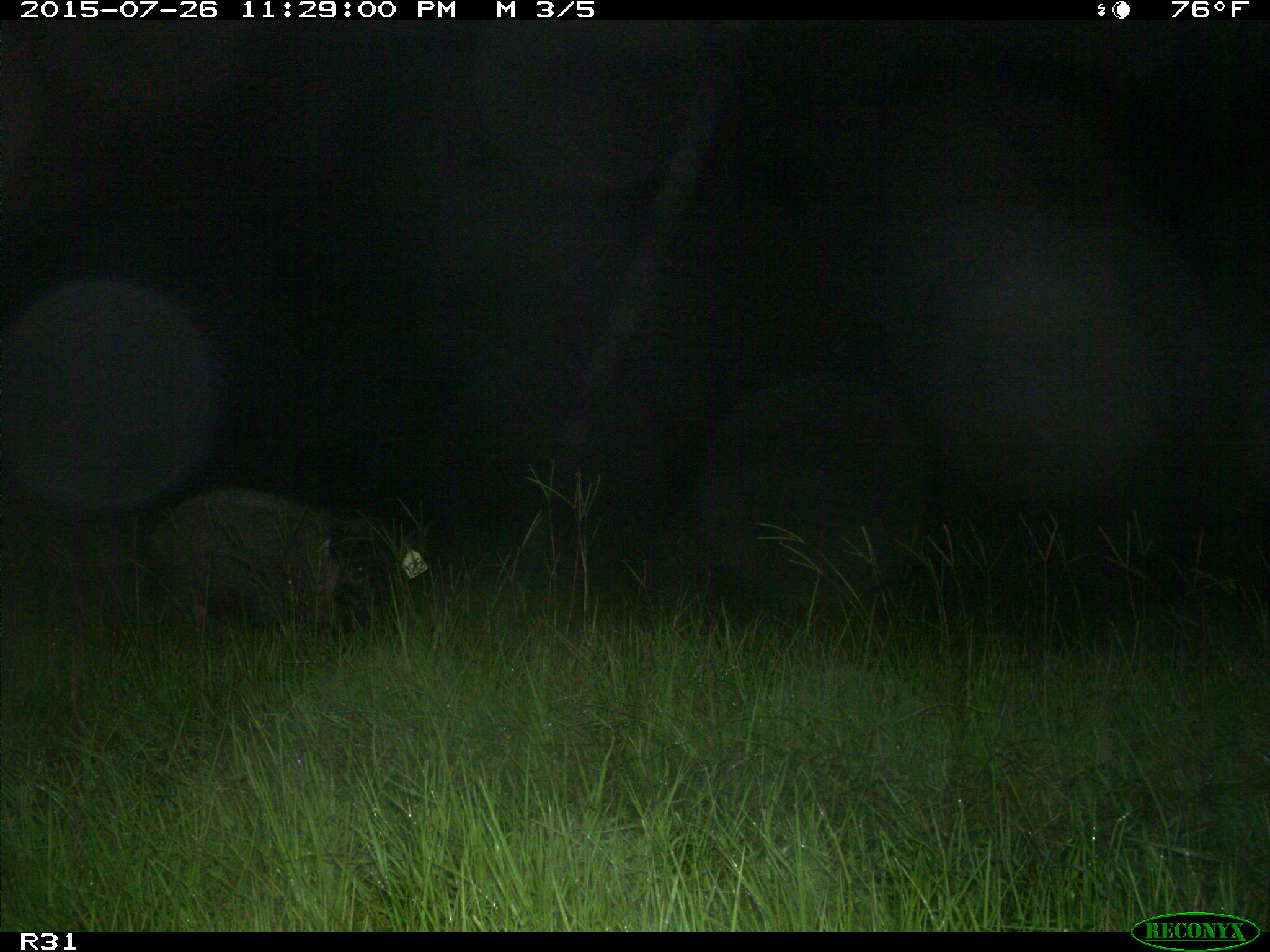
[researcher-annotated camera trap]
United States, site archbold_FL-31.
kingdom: Animalia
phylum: Chordata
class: Mammalia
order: Artiodactyla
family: Suidae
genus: Sus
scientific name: Sus scrofa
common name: wild boar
Sus scrofa (wild boar).